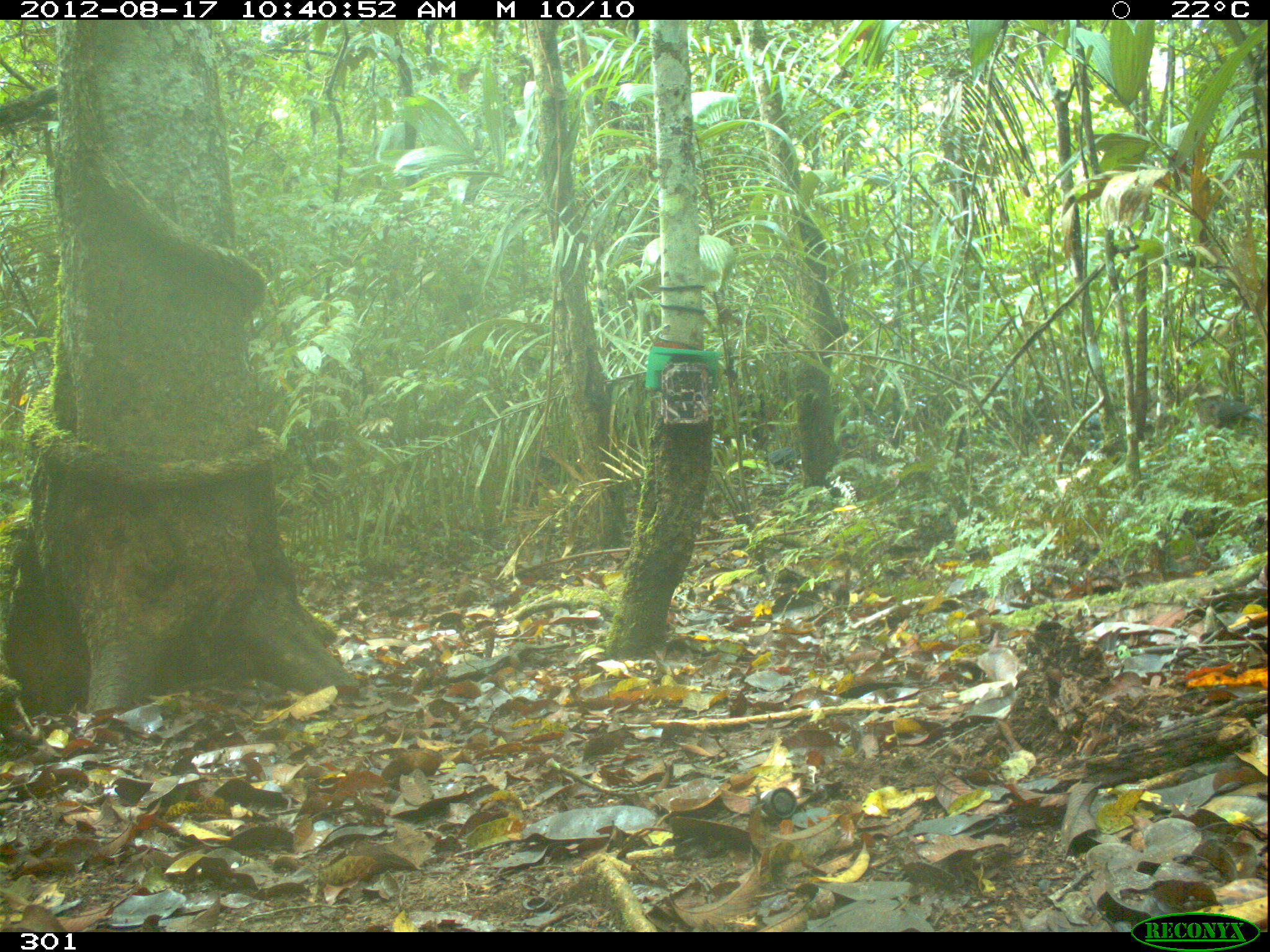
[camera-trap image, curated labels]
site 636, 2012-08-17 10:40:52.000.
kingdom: Animalia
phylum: Chordata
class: Aves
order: Galliformes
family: Cracidae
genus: Penelope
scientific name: Penelope jacquacu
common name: spix's guan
Penelope jacquacu (spix's guan).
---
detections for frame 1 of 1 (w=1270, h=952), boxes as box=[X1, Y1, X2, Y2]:
penelope jacquacu: box=[1179, 382, 1263, 426]